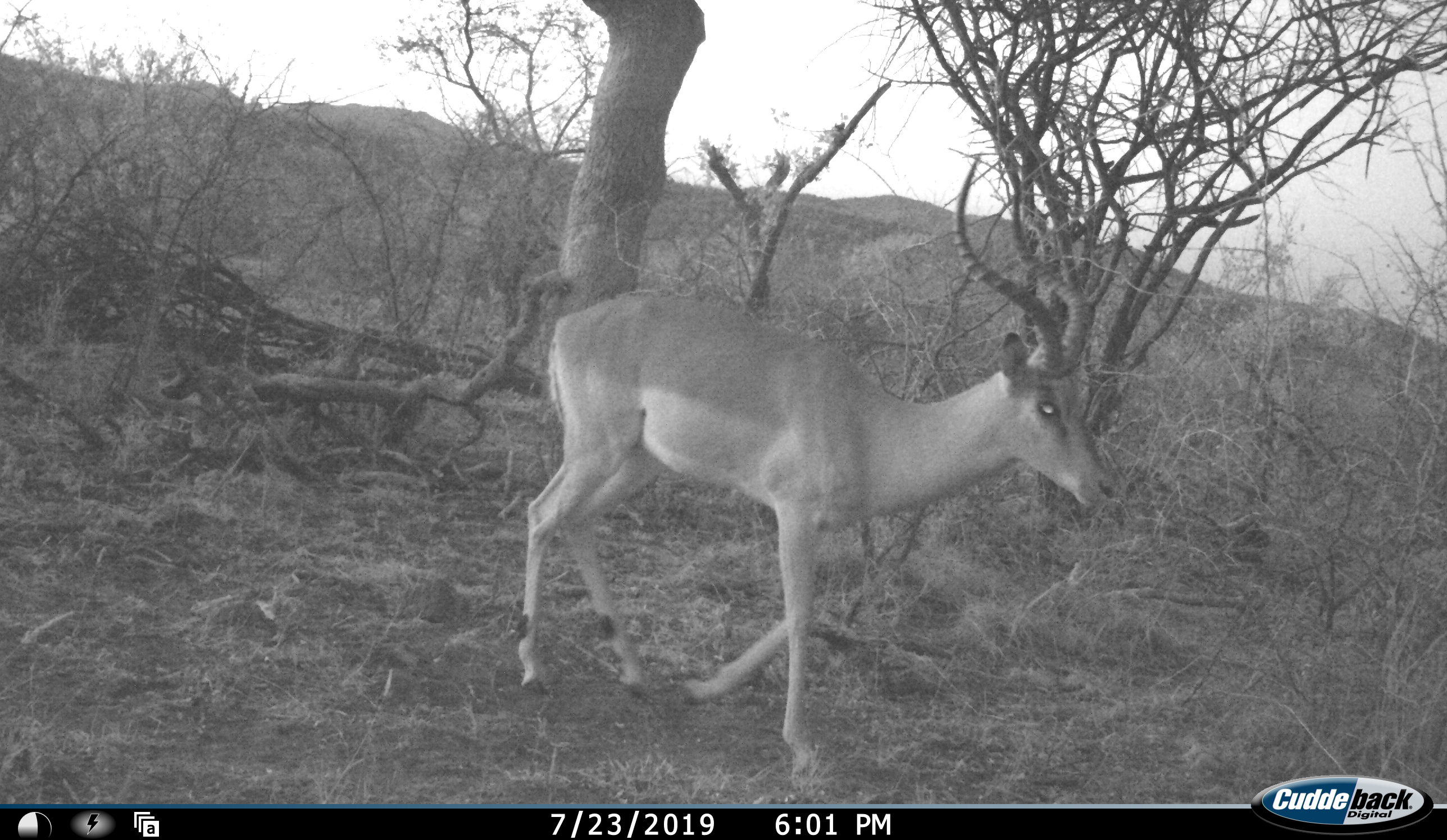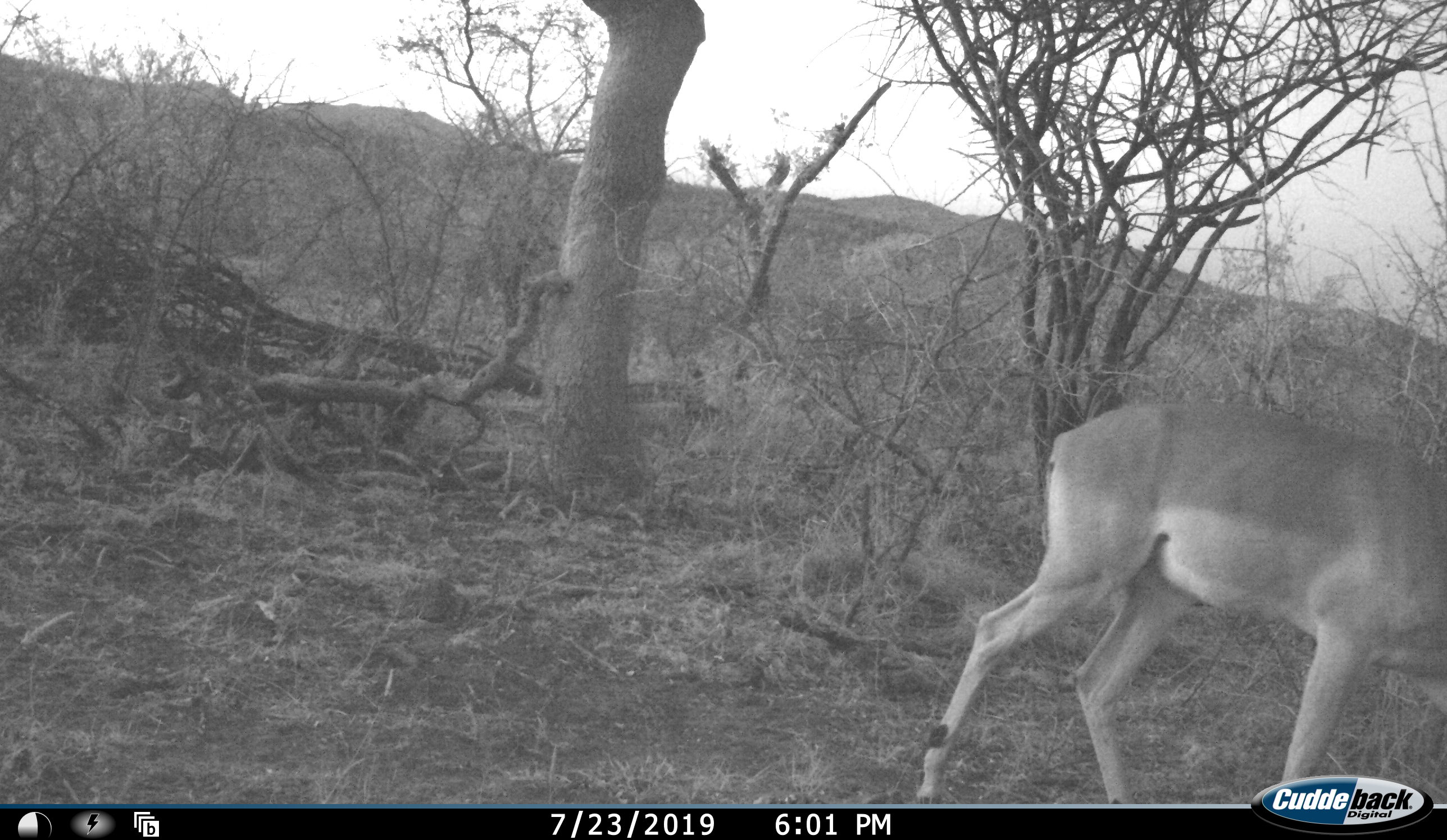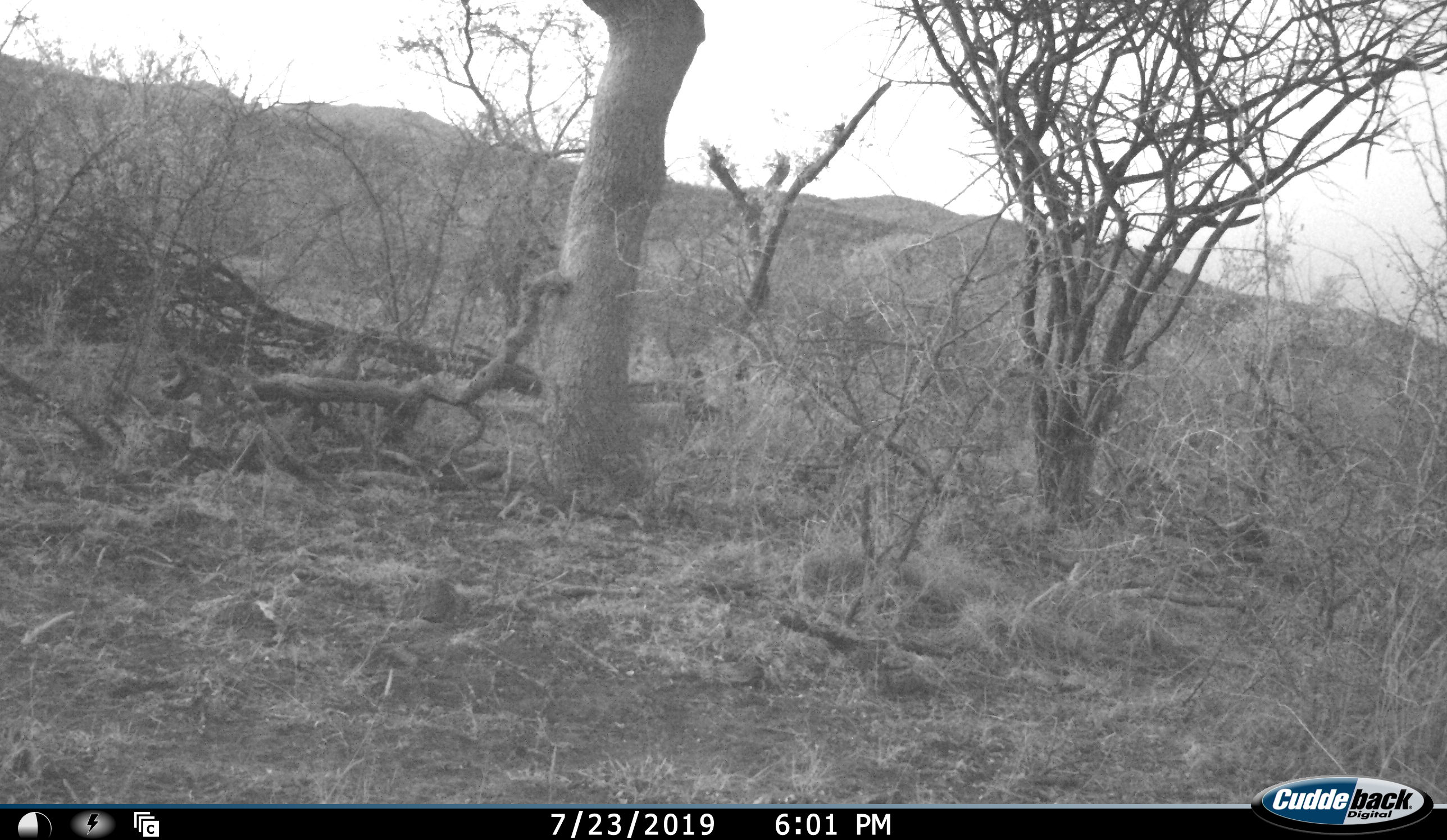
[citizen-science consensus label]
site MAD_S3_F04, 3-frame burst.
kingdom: Animalia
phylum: Chordata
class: Mammalia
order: Artiodactyla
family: Bovidae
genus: Aepyceros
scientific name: Aepyceros melampus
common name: impala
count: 1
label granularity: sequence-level